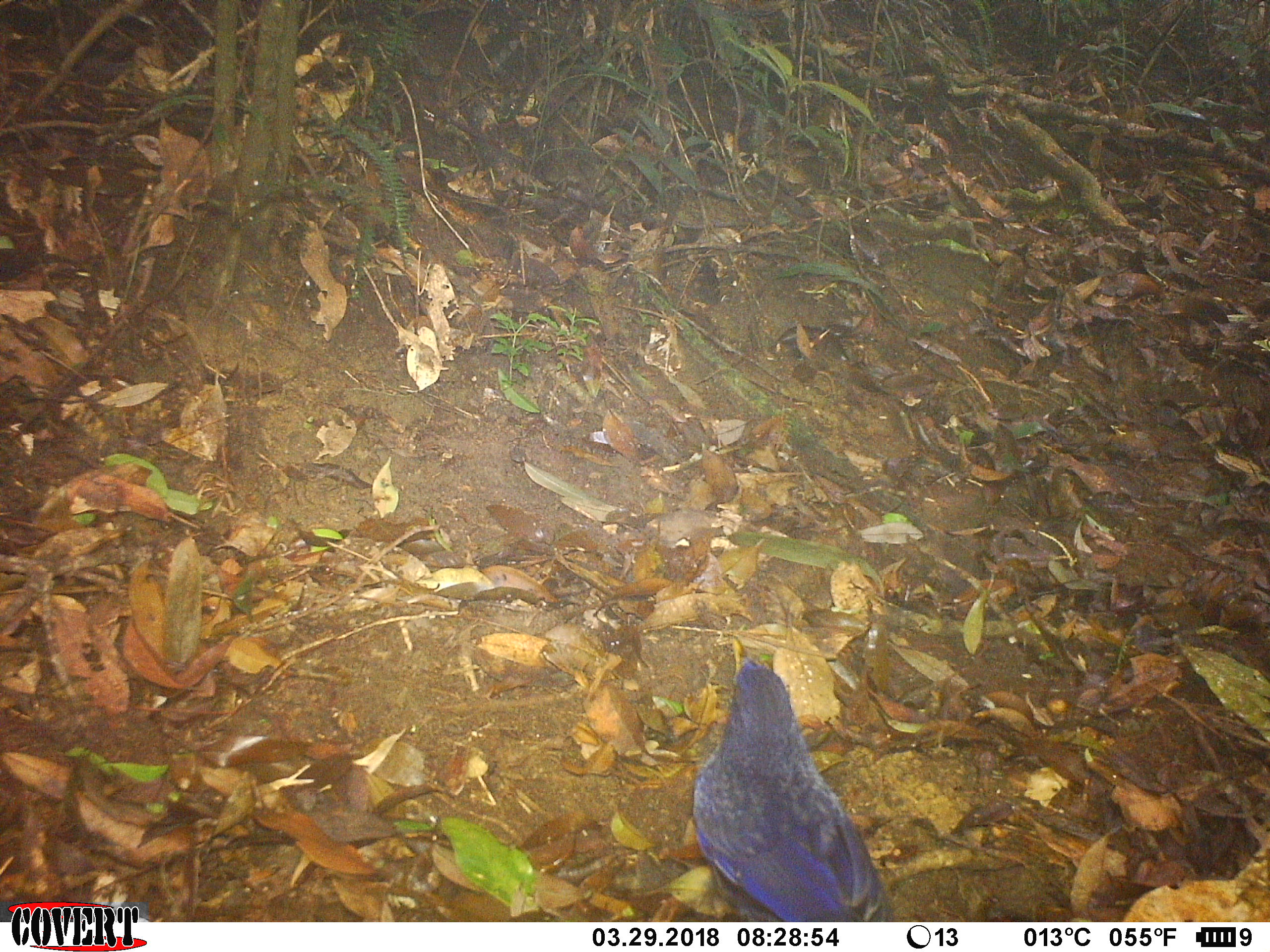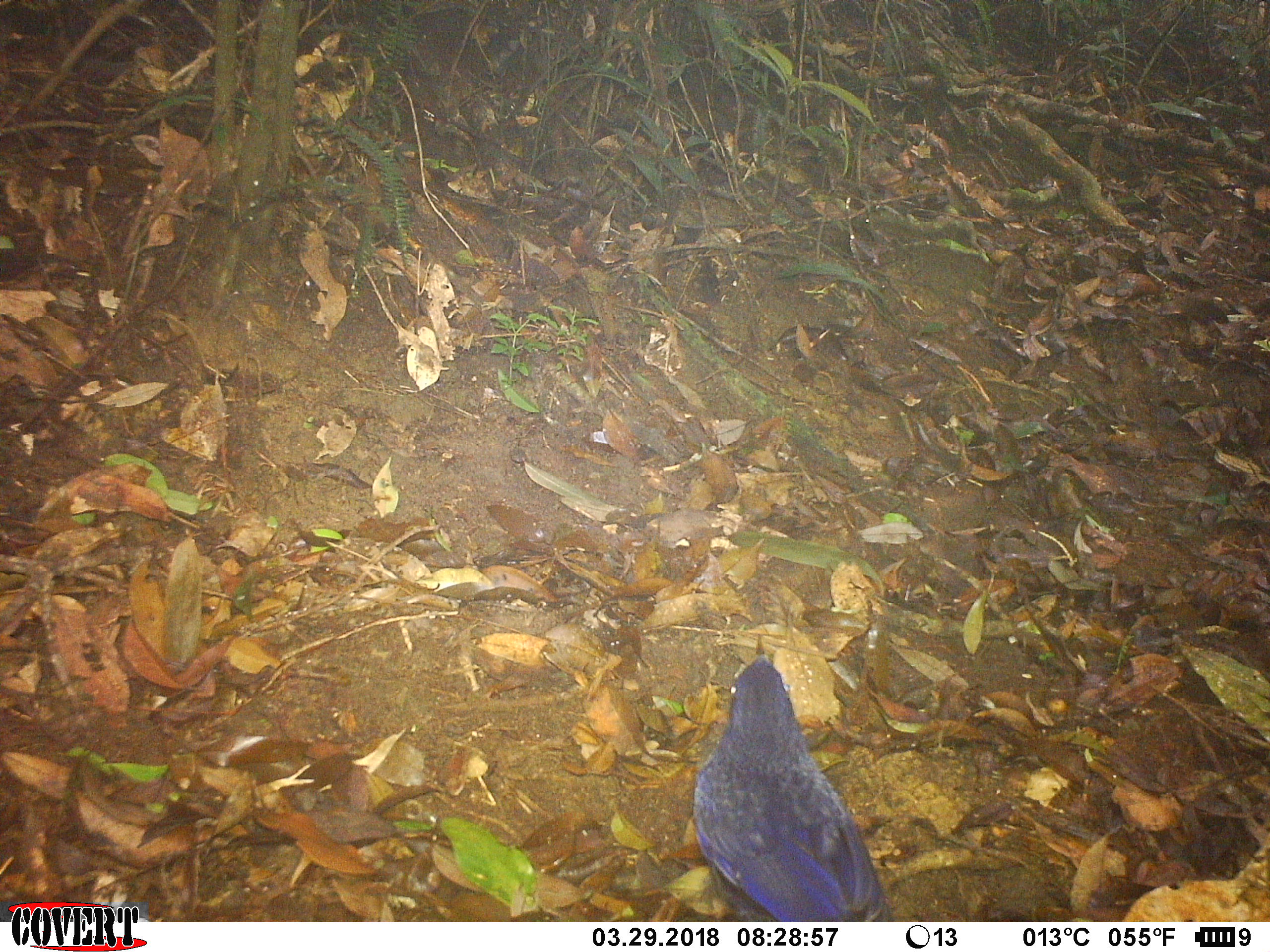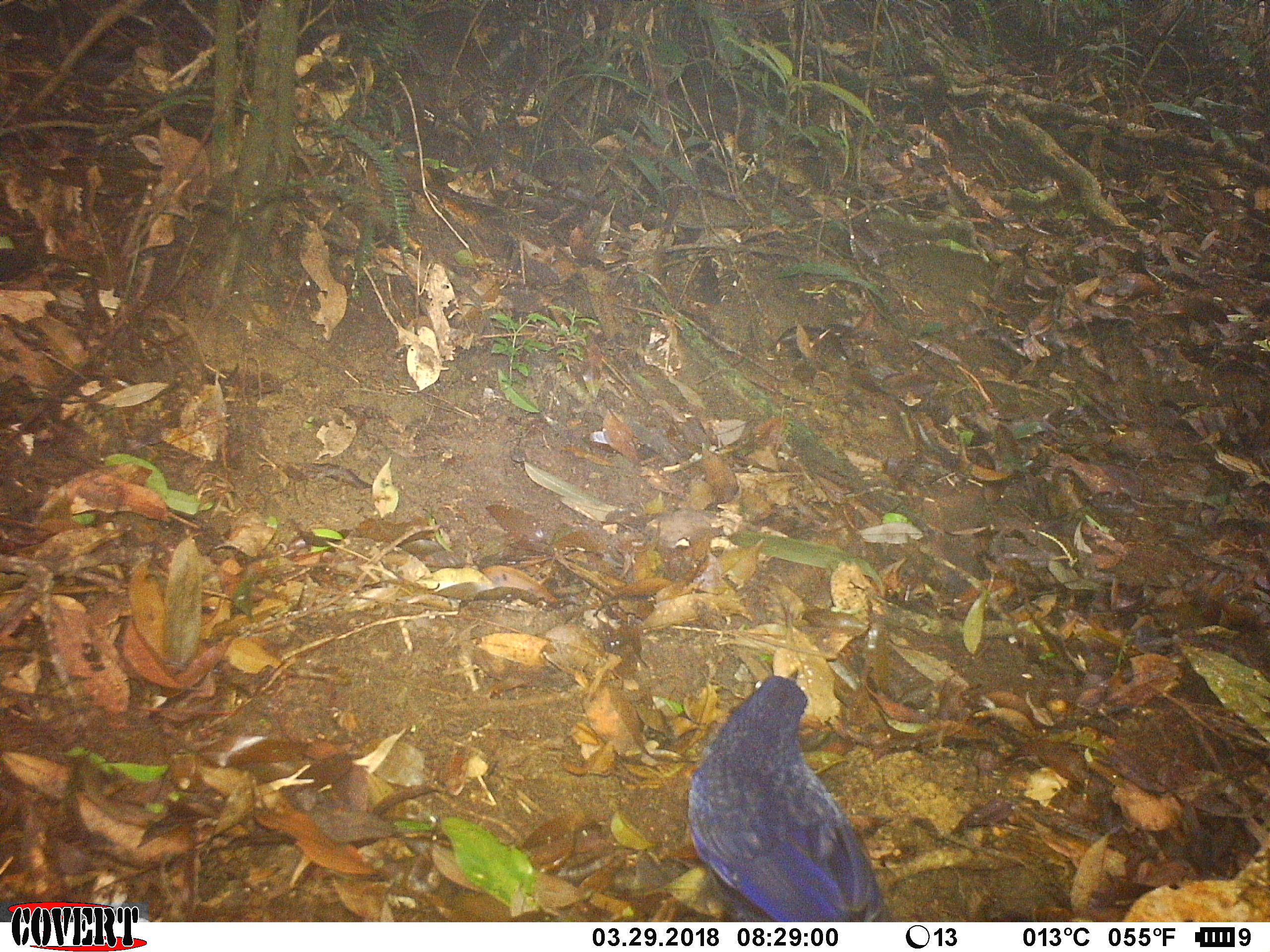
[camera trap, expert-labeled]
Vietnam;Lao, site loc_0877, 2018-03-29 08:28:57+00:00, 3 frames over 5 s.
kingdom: Animalia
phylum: Chordata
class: Aves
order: Passeriformes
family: Muscicapidae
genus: Myophonus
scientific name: Myophonus caeruleus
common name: blue whistling thrush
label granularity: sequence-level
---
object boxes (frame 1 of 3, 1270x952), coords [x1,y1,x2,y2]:
blue whistling thrush: [693,655,893,921]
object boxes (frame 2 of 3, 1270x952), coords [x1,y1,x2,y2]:
blue whistling thrush: [692,633,895,922]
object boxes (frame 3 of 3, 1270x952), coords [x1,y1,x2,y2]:
blue whistling thrush: [686,668,895,921]